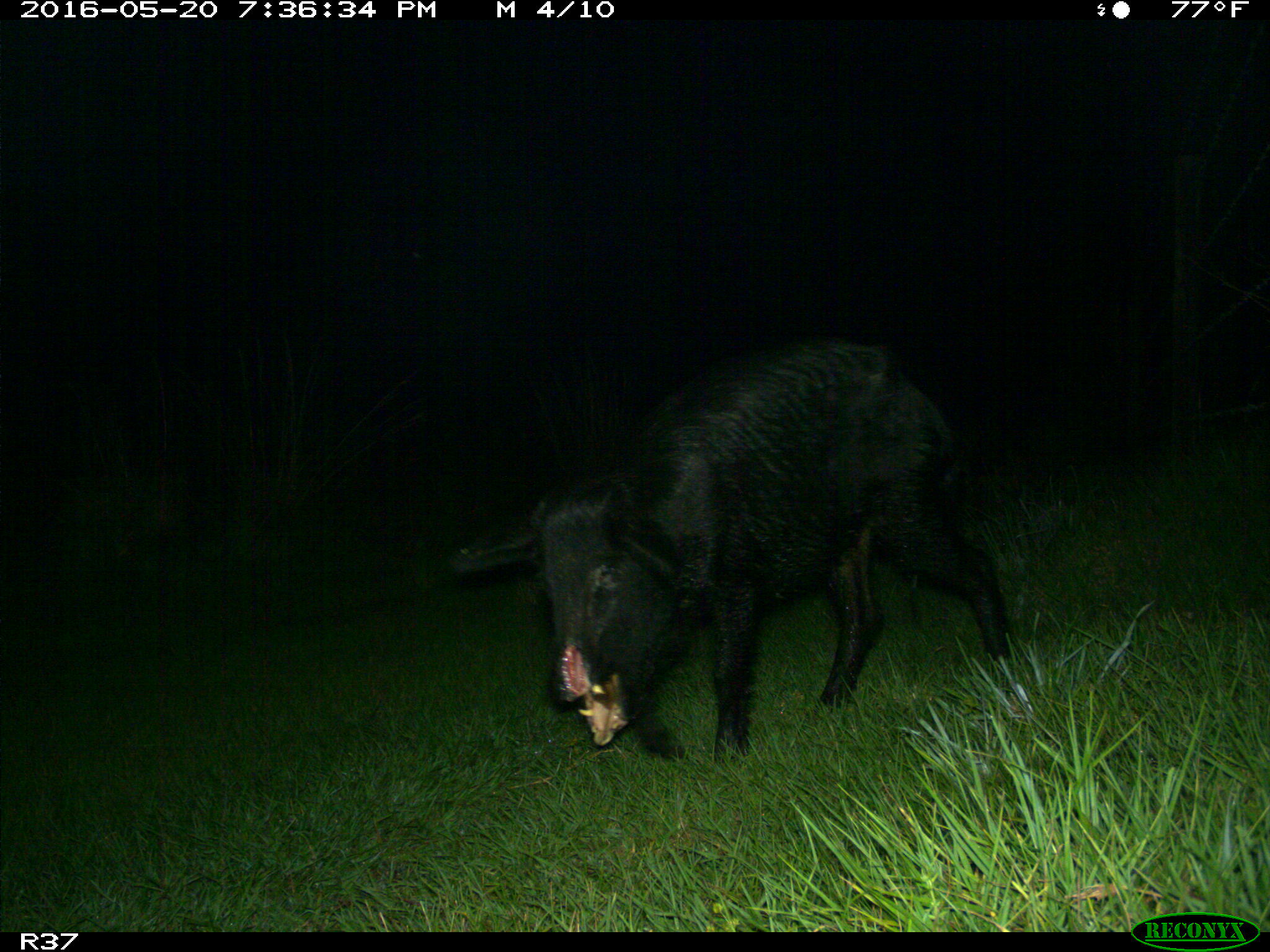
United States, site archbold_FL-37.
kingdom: Animalia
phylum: Chordata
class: Mammalia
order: Artiodactyla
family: Suidae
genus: Sus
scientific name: Sus scrofa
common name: wild boar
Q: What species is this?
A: Sus scrofa (wild boar).